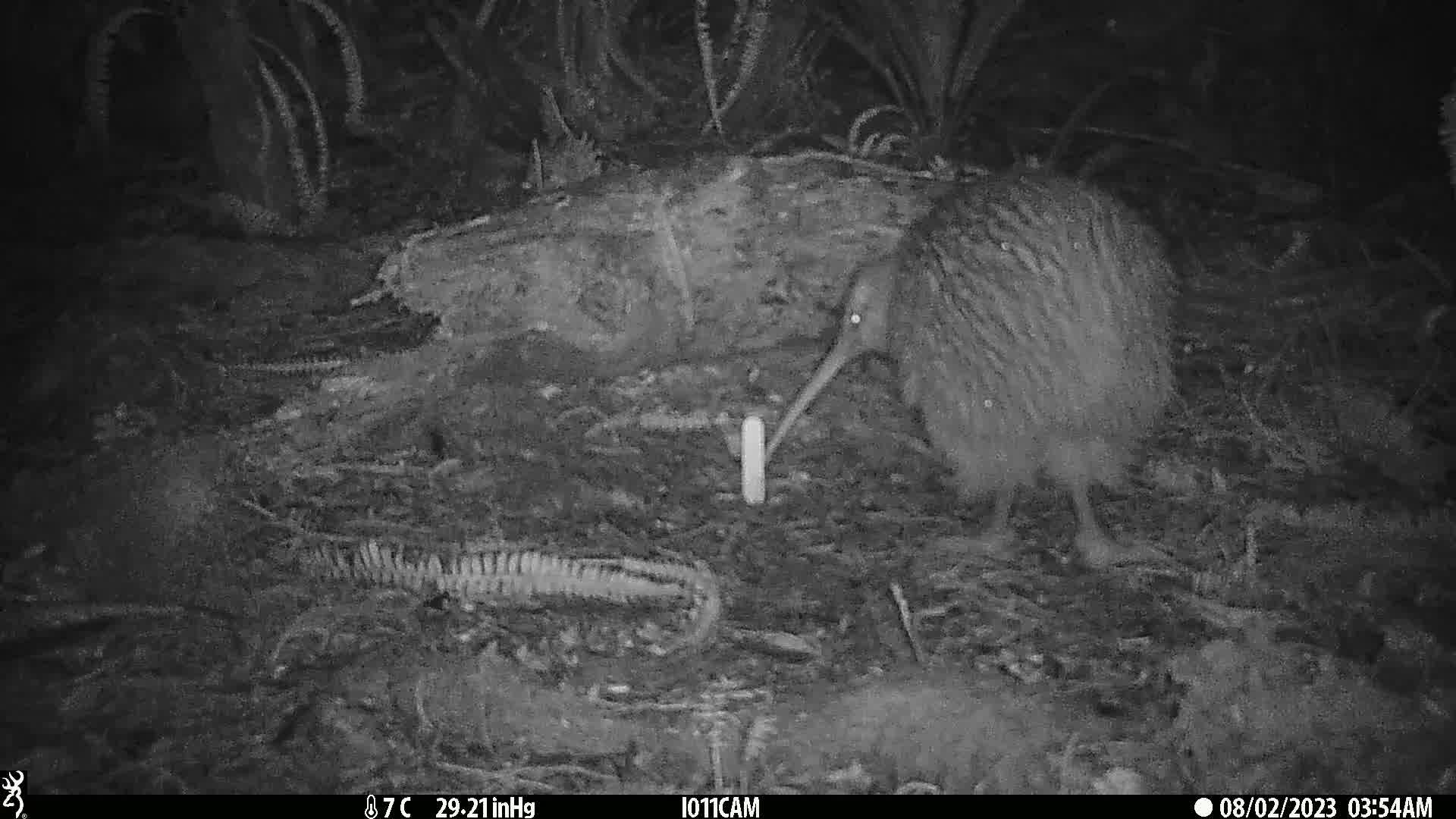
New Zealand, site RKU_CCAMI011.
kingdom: Animalia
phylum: Chordata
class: Aves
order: Apterygiformes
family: Apterygidae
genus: Apteryx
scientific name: Apteryx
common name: kiwi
Kiwi (Apteryx).